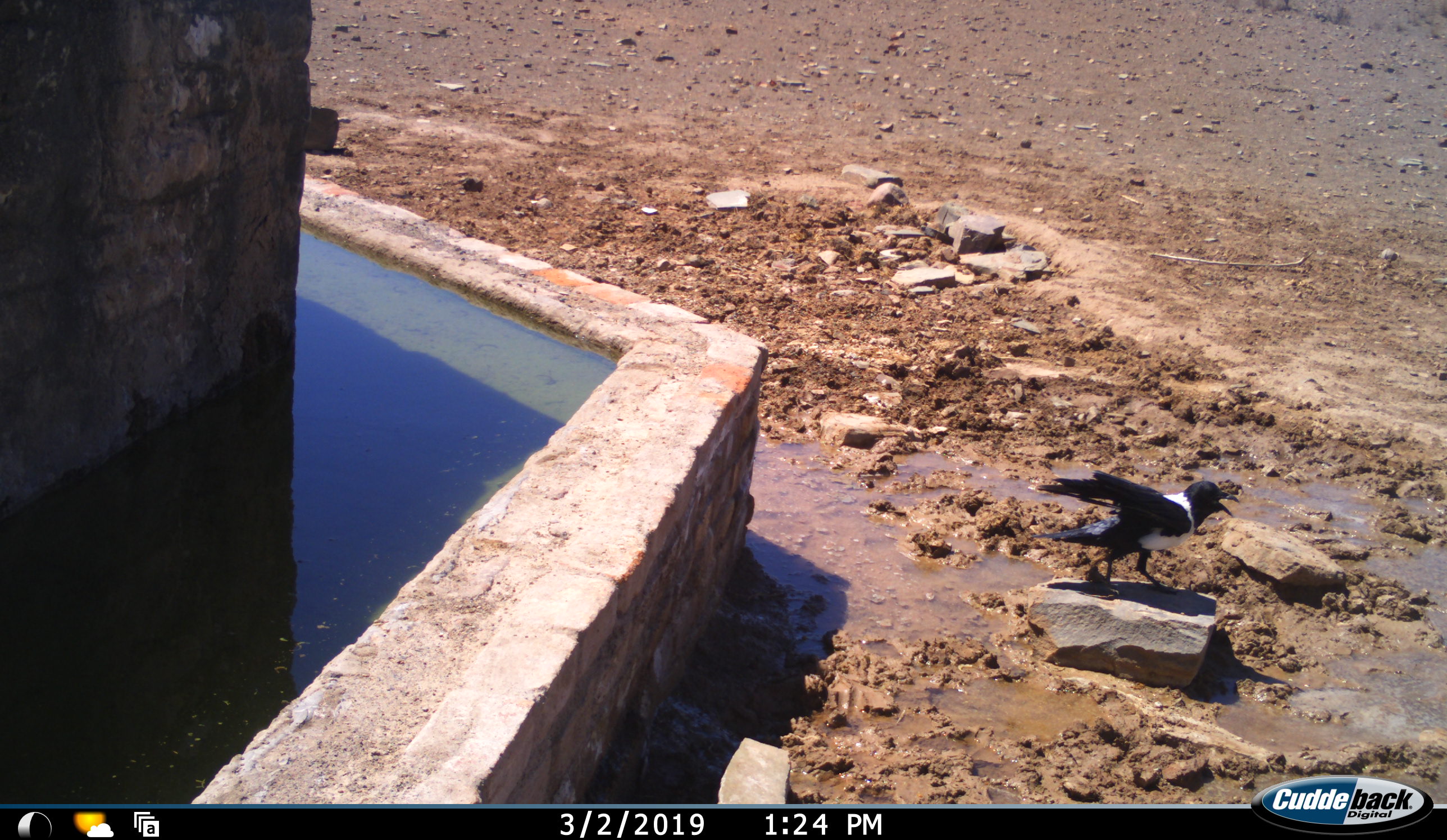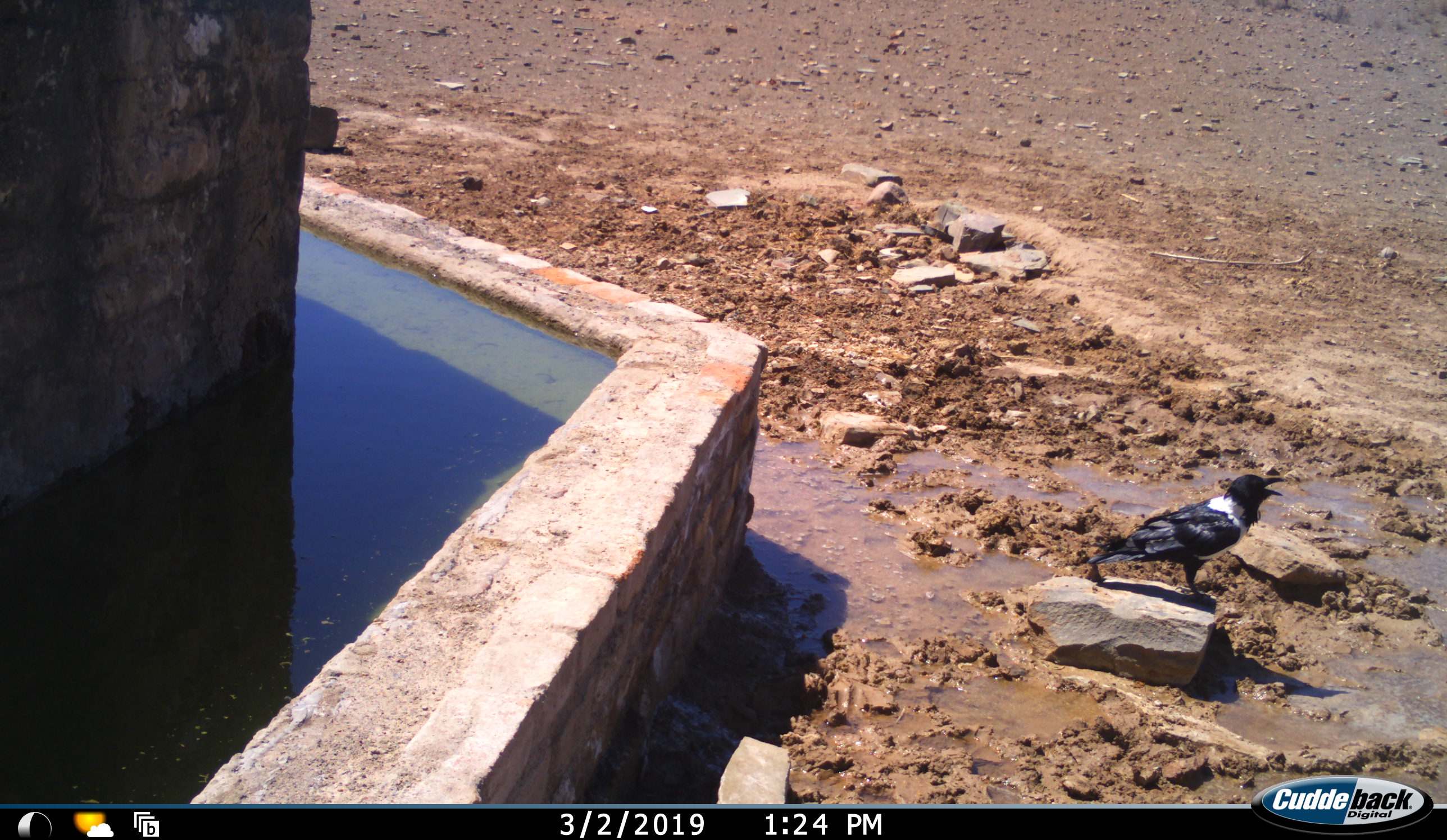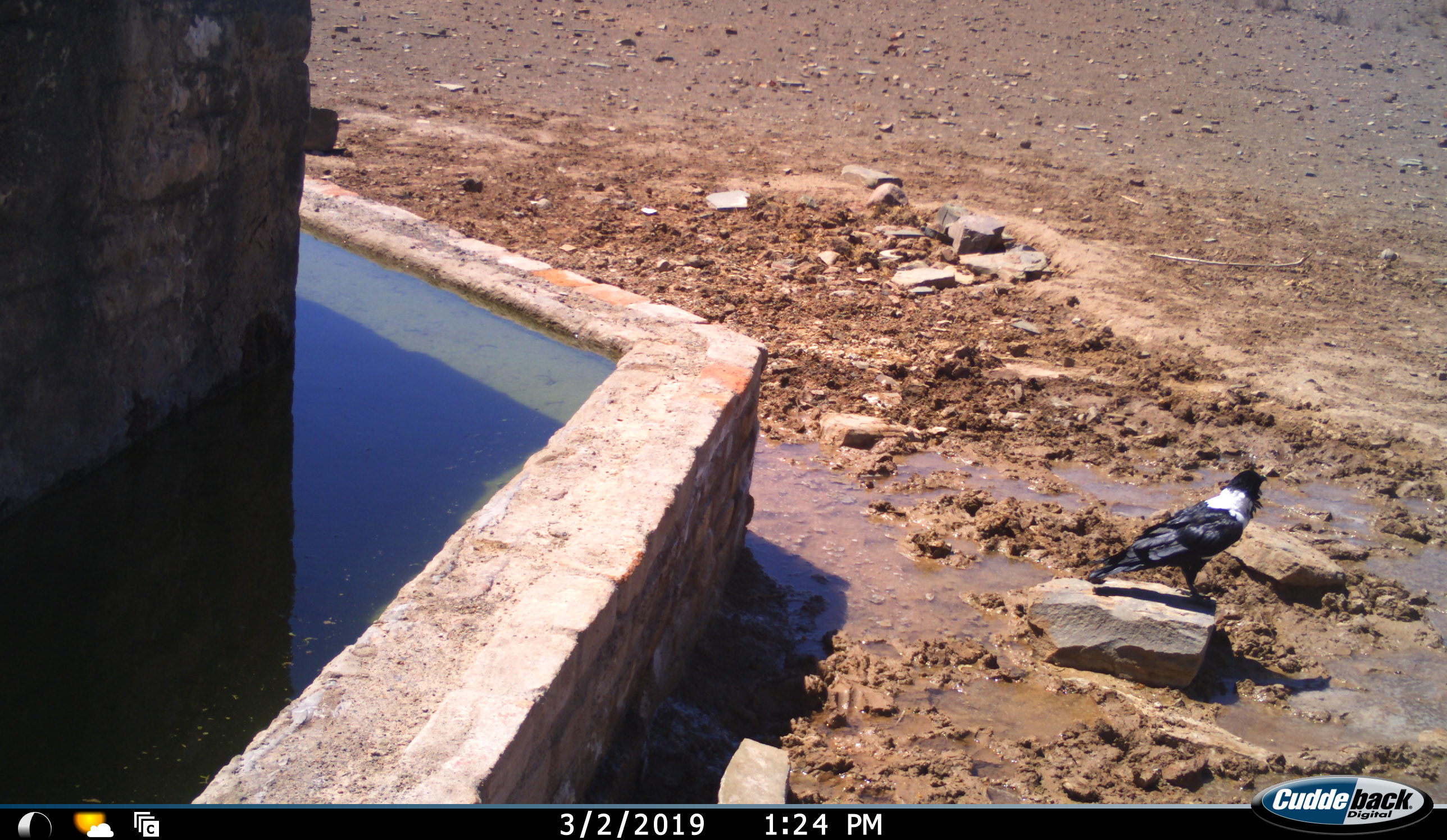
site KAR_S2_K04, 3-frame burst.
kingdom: Animalia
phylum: Chordata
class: Aves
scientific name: Aves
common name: bird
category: birdother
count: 1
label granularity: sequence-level